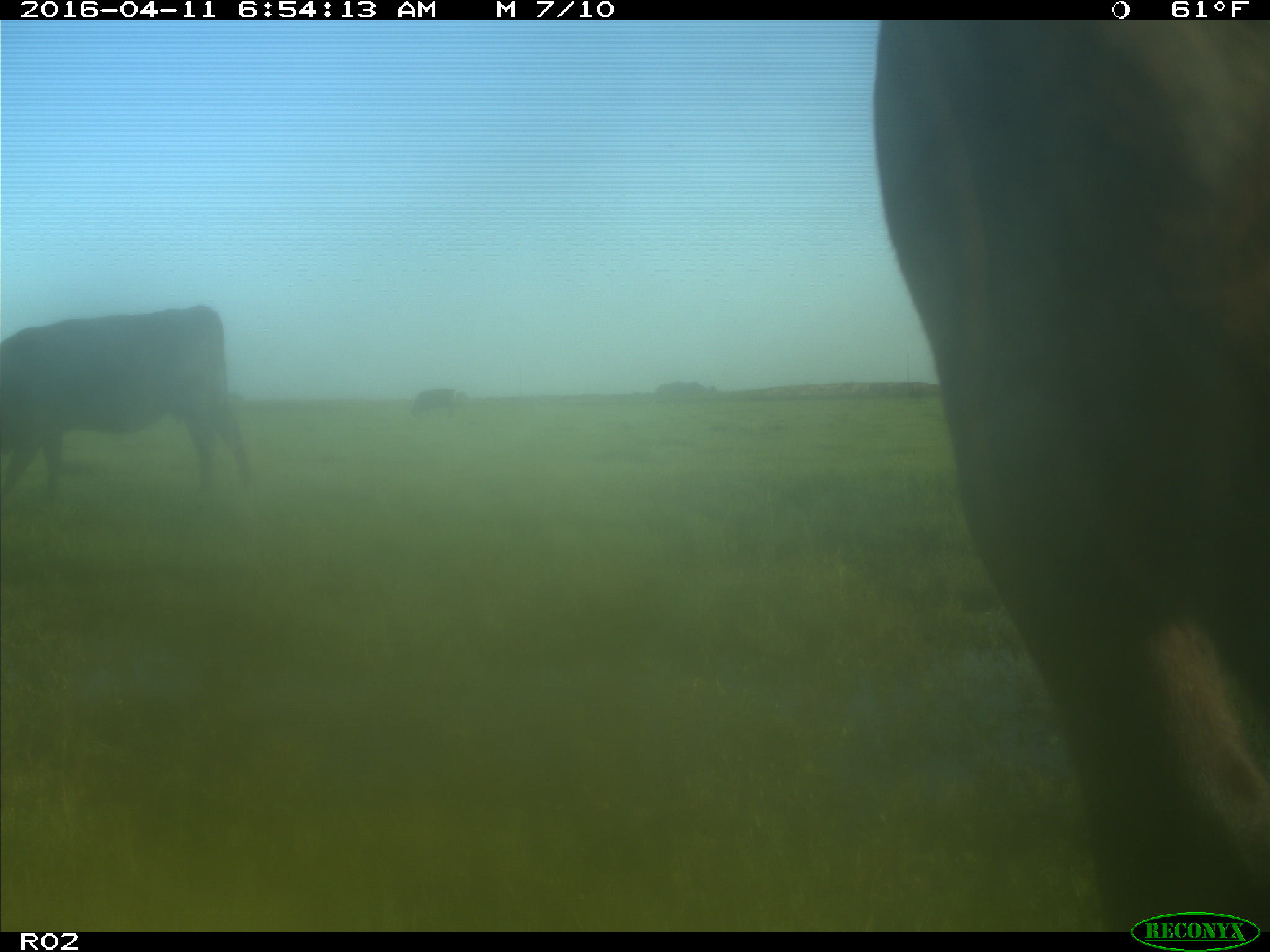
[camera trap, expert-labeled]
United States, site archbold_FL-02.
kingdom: Animalia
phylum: Chordata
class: Mammalia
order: Artiodactyla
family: Bovidae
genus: Bos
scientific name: Bos taurus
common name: domestic cow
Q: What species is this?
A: Bos taurus (domestic cow).